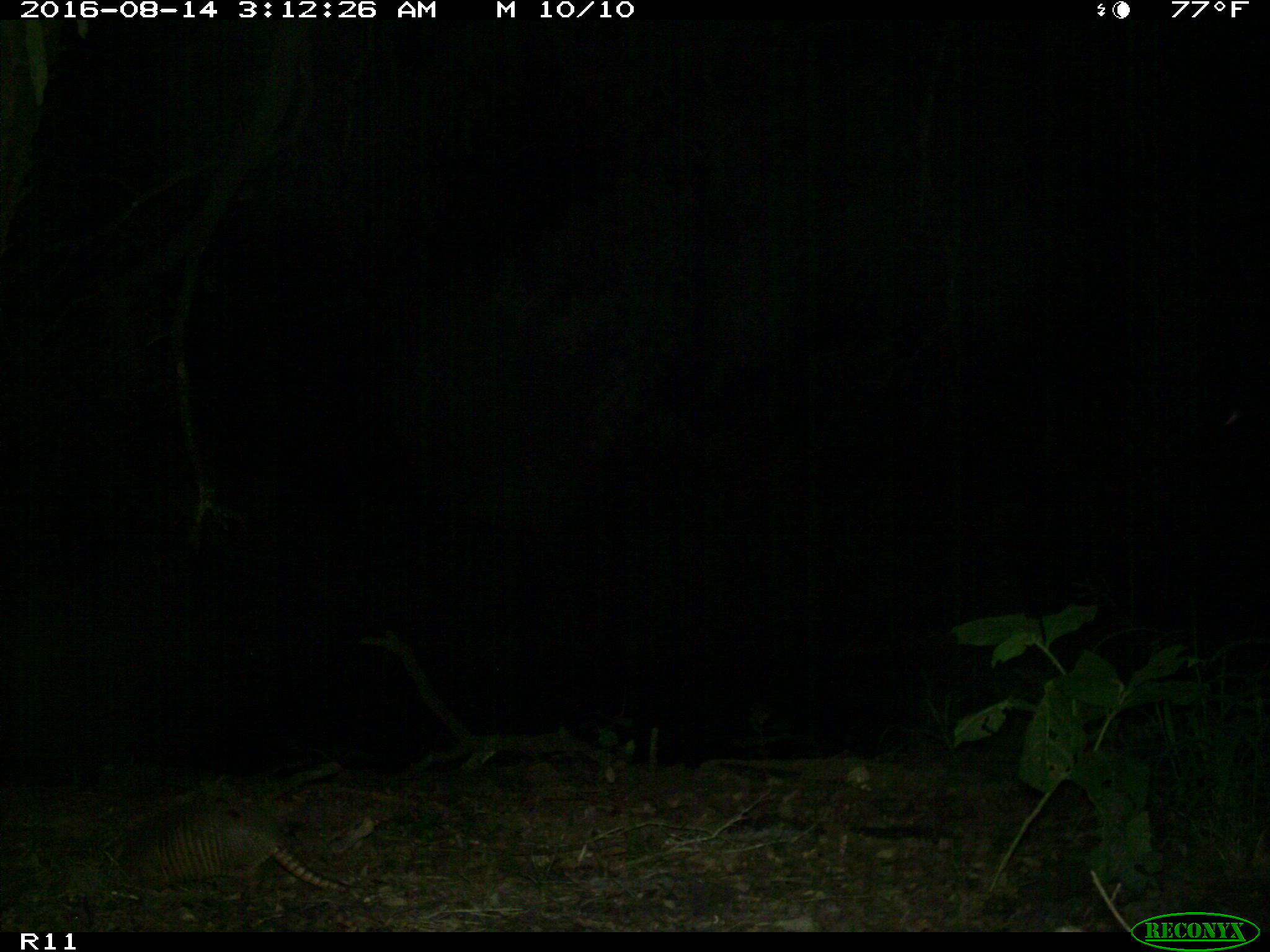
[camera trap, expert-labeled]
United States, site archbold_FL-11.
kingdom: Animalia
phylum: Chordata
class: Mammalia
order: Cingulata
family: Dasypodidae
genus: Dasypus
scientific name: Dasypus novemcinctus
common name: nine-banded armadillo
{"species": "Dasypus novemcinctus (nine-banded armadillo)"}